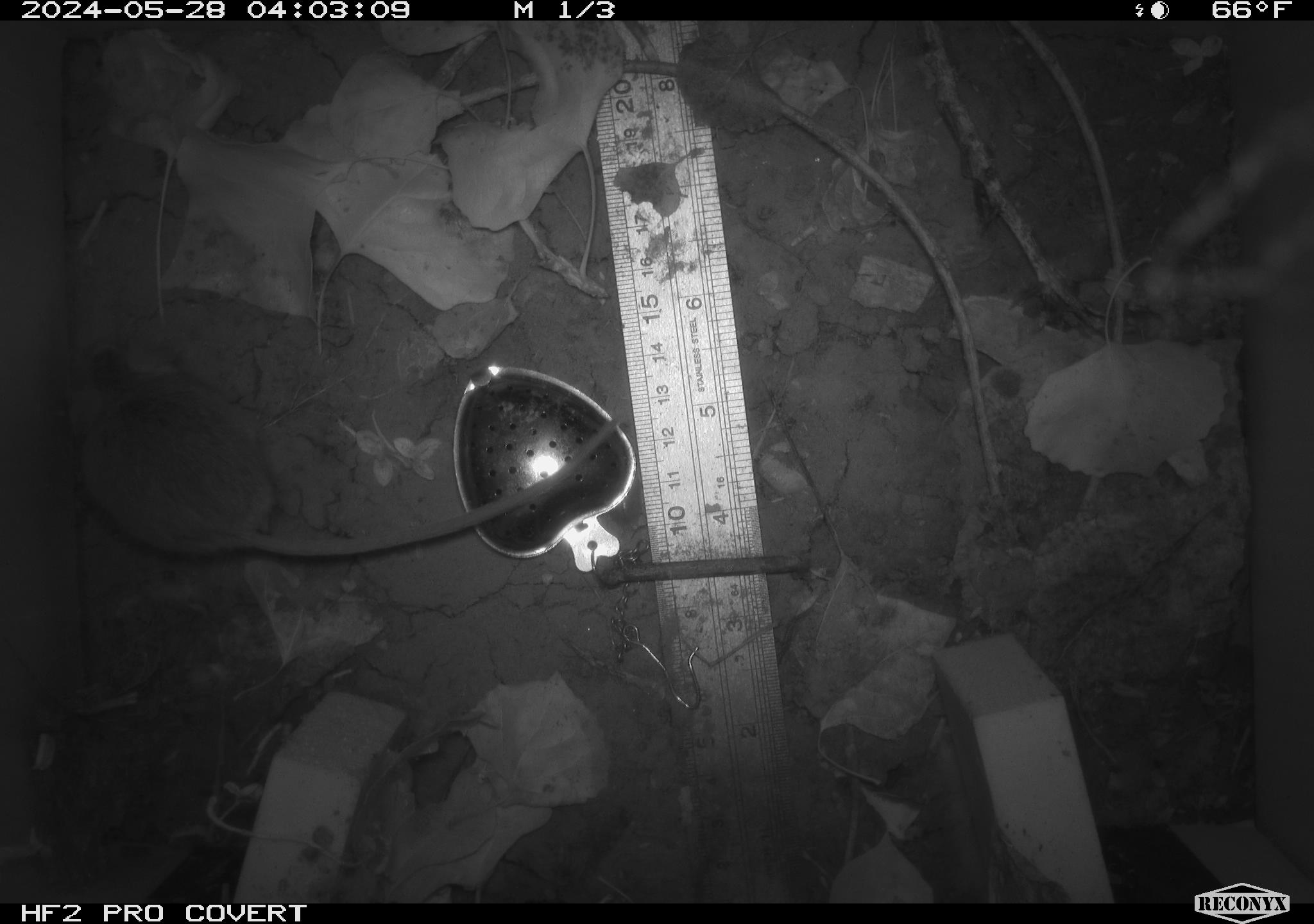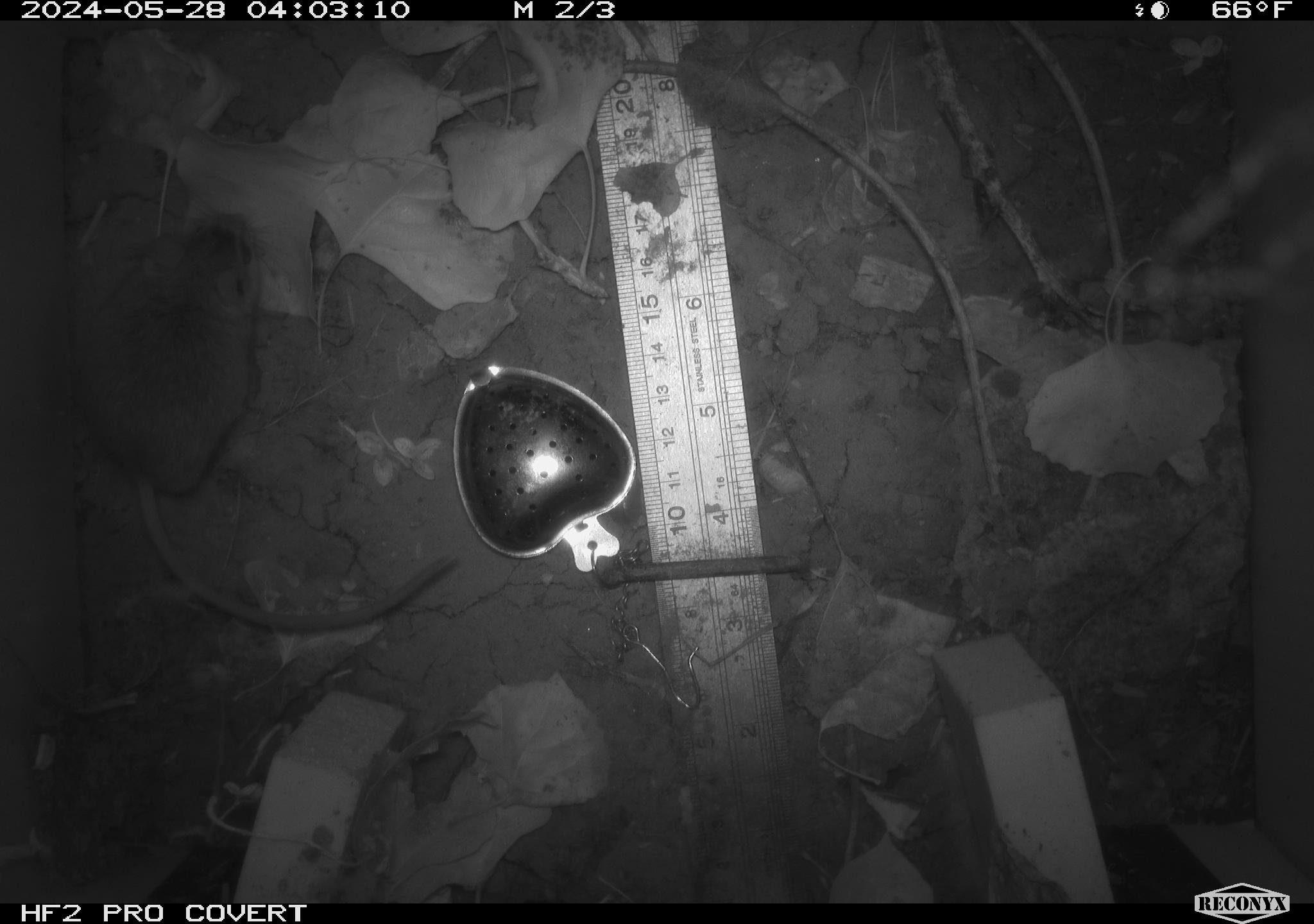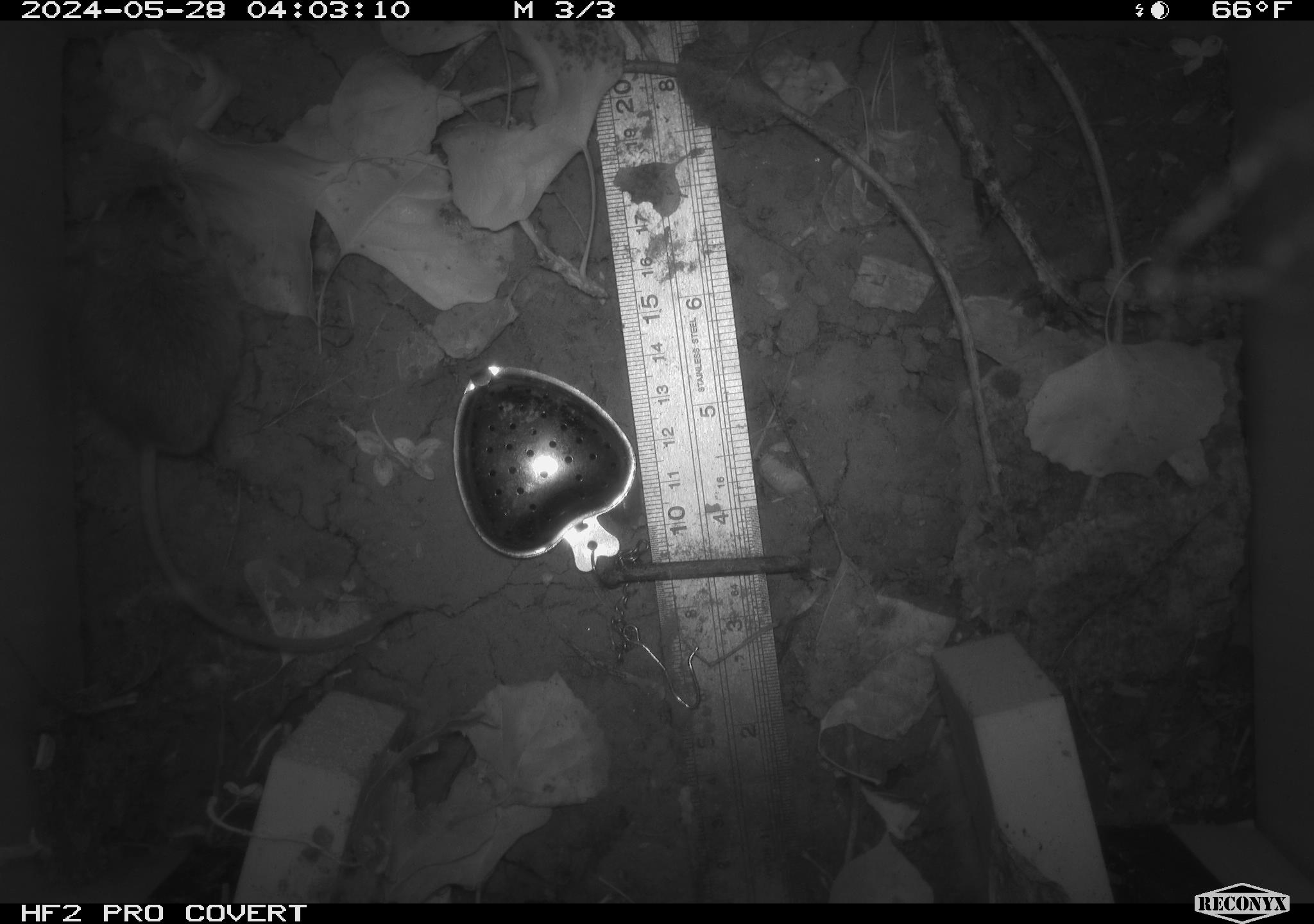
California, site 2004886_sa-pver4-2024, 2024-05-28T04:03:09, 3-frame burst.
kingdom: Animalia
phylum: Chordata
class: Mammalia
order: Rodentia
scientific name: Rodentia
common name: mouse species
Mouse species (Rodentia).